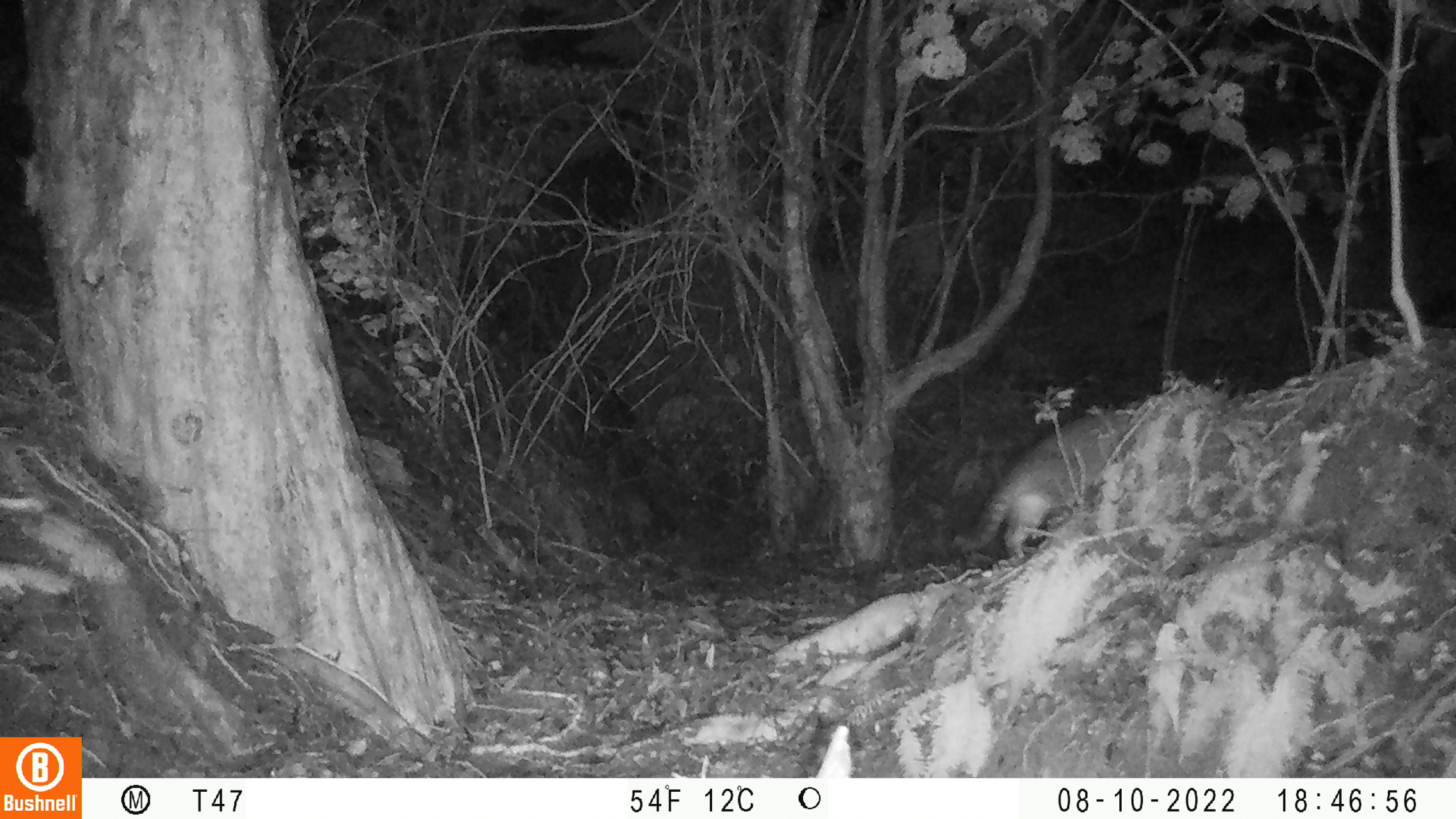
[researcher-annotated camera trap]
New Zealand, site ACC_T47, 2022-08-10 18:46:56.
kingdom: Animalia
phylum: Chordata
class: Mammalia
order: Carnivora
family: Felidae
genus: Felis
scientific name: Felis catus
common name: domestic cat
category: cat